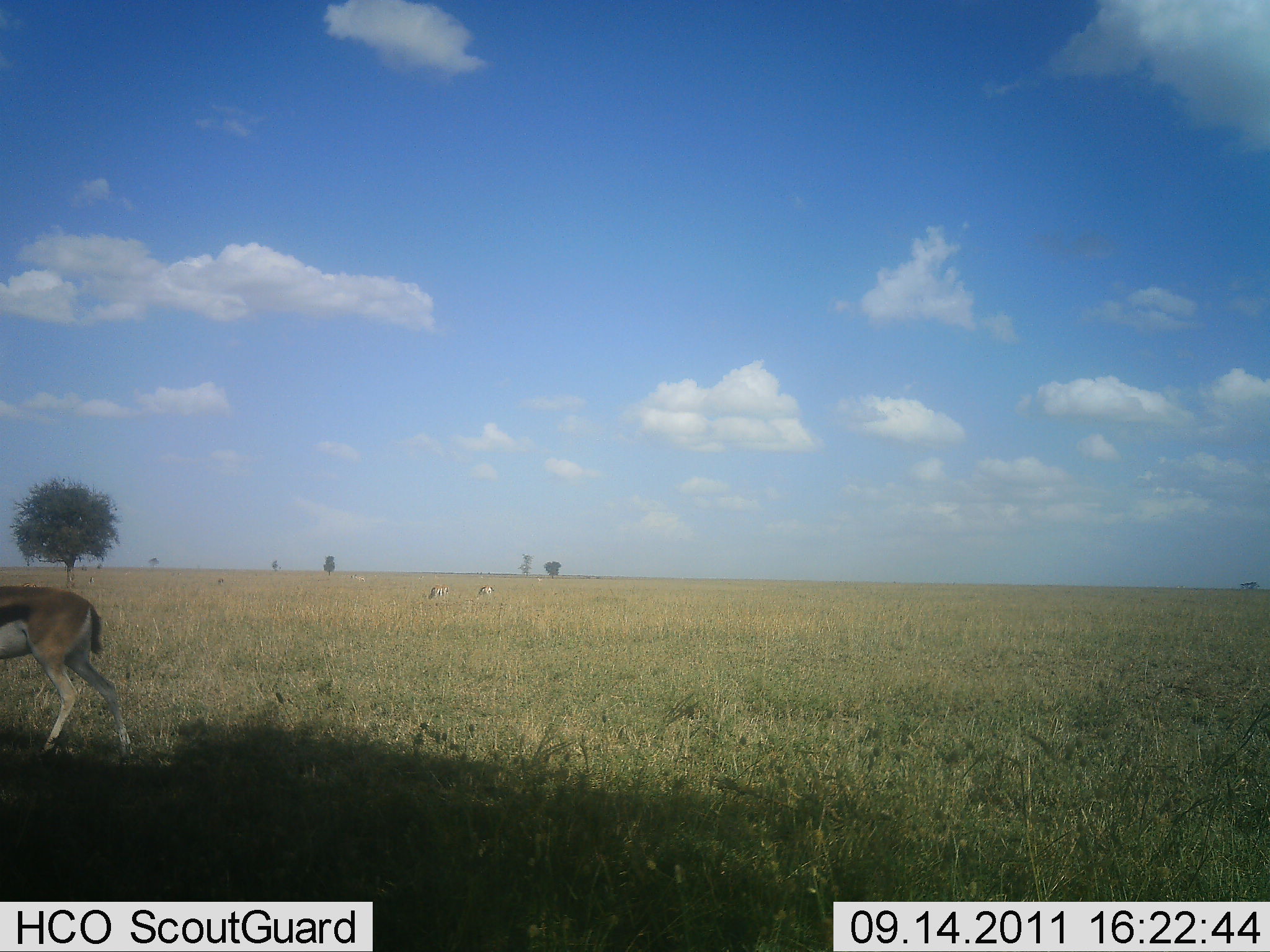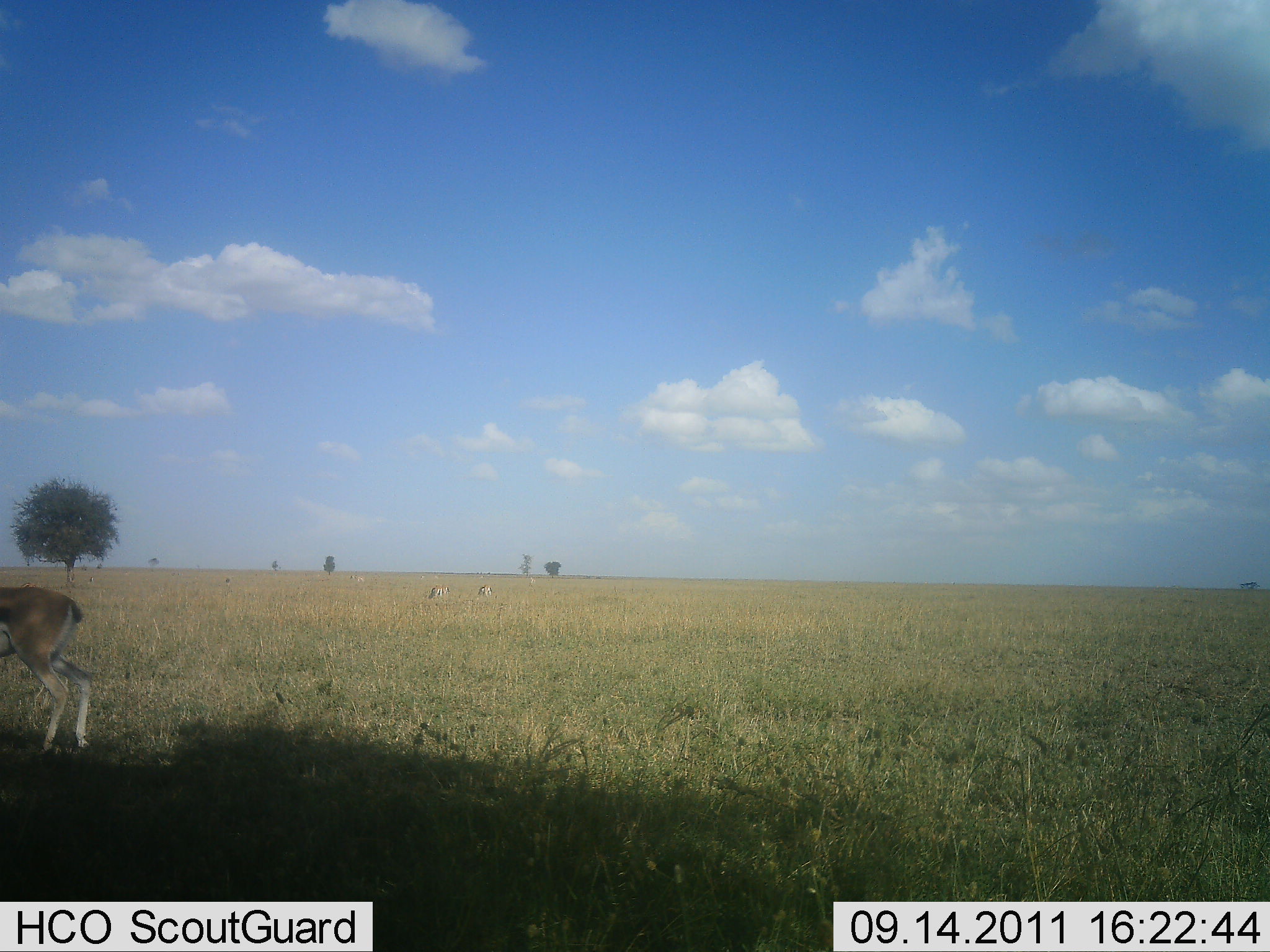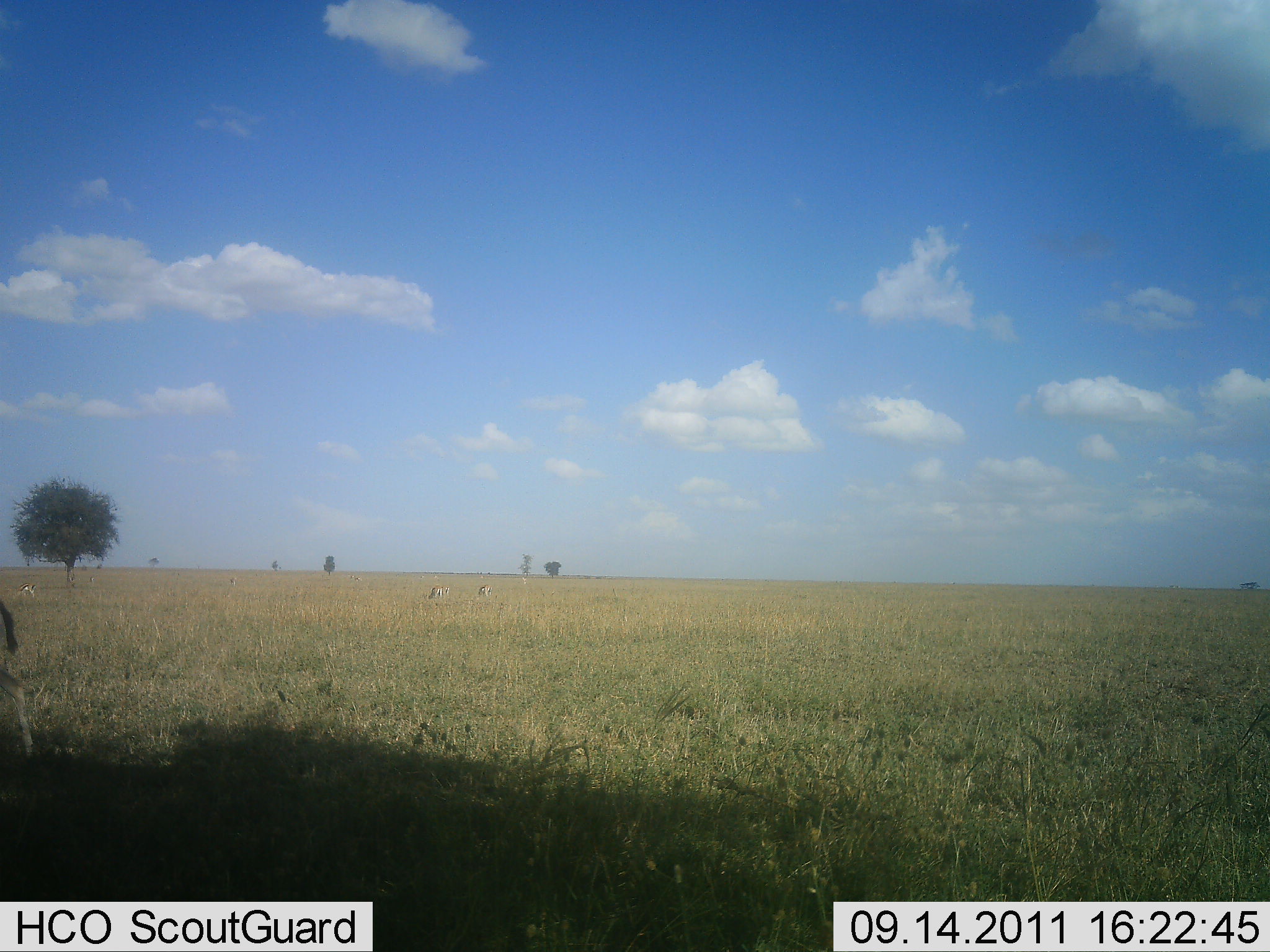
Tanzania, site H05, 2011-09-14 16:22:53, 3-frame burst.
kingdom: Animalia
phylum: Chordata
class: Mammalia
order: Artiodactyla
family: Bovidae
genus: Eudorcas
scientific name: Eudorcas thomsonii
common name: thomson's gazelle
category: gazellethomsons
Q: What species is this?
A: Gazellethomsons (thomson's gazelle) (Eudorcas thomsonii).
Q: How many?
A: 1.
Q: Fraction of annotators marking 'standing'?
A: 7%.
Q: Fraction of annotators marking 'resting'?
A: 0%.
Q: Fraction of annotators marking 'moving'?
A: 86%.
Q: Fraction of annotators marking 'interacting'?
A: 0%.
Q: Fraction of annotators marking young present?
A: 0%.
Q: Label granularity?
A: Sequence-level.